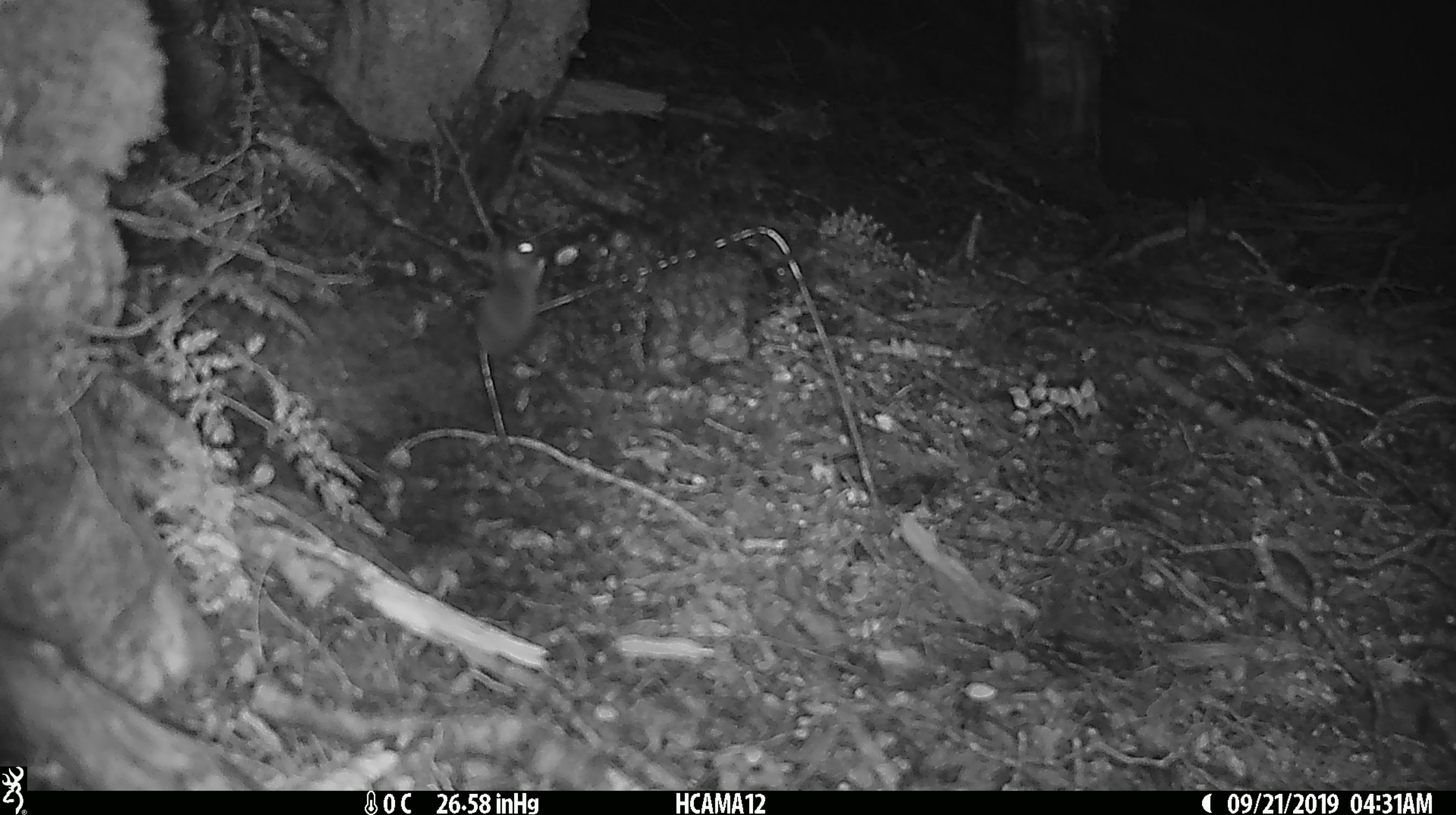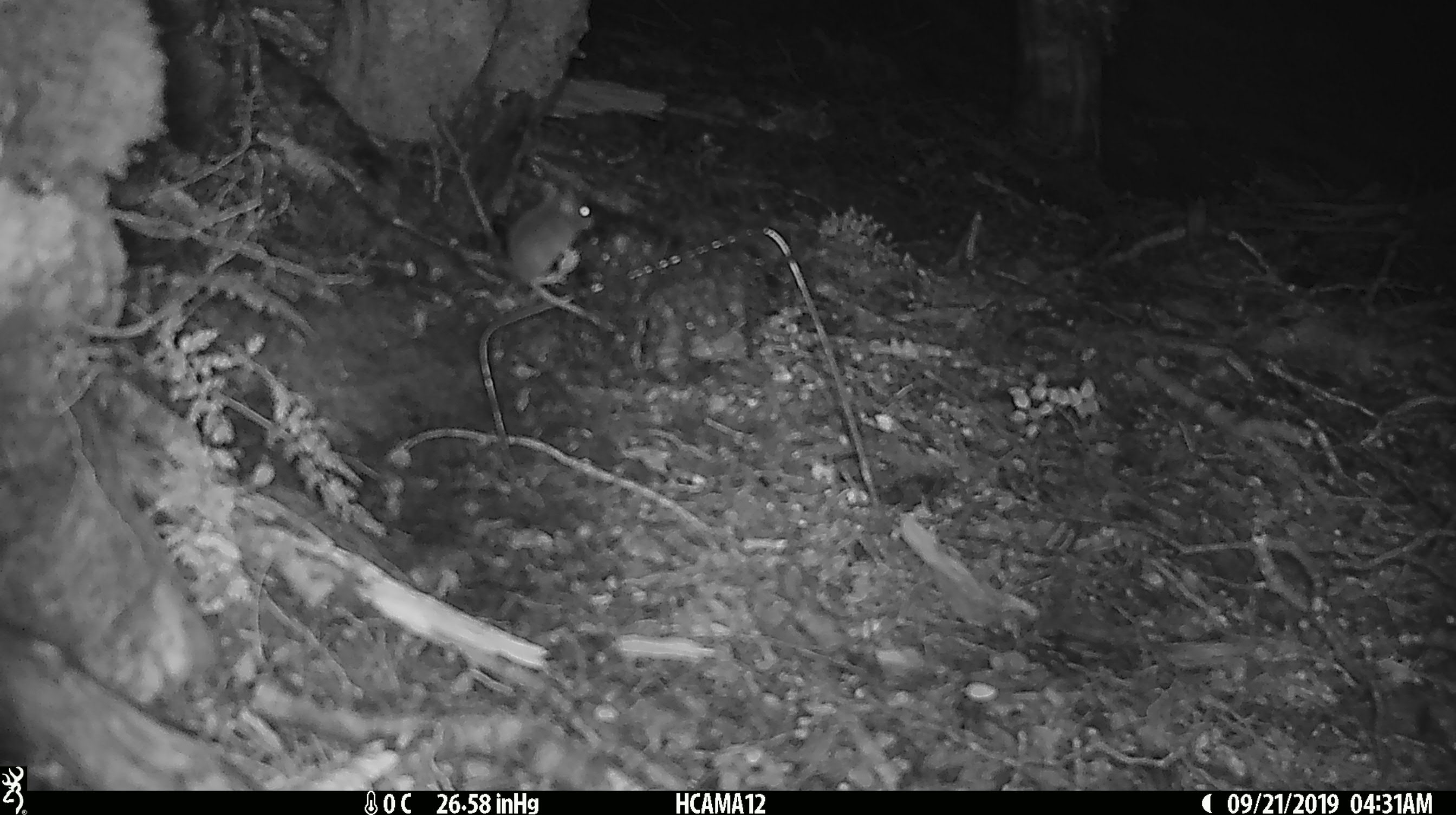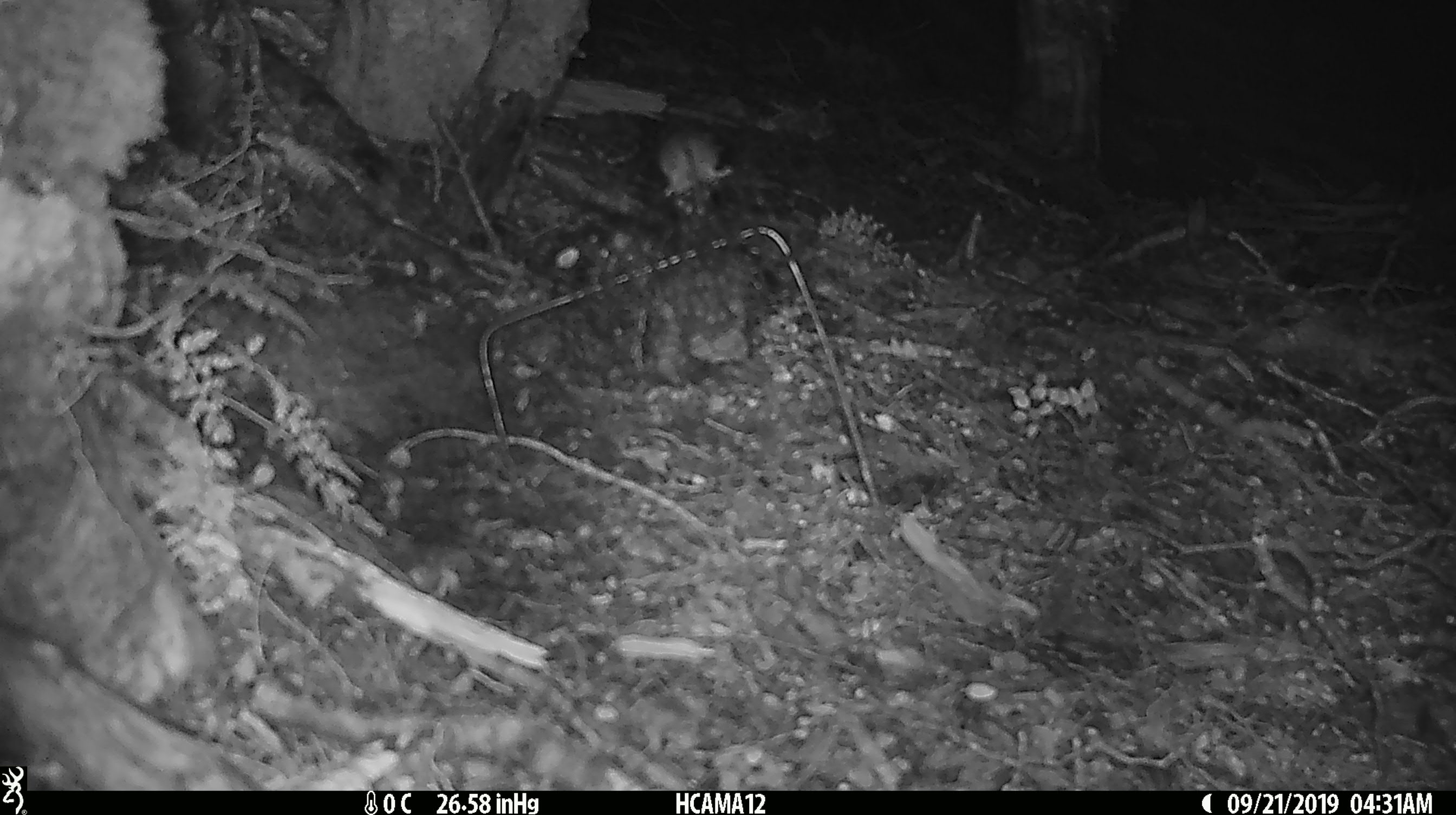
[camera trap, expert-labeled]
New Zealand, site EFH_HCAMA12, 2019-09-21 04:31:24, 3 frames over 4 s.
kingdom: Animalia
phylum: Chordata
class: Mammalia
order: Rodentia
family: Muridae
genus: Mus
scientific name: Mus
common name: mouse